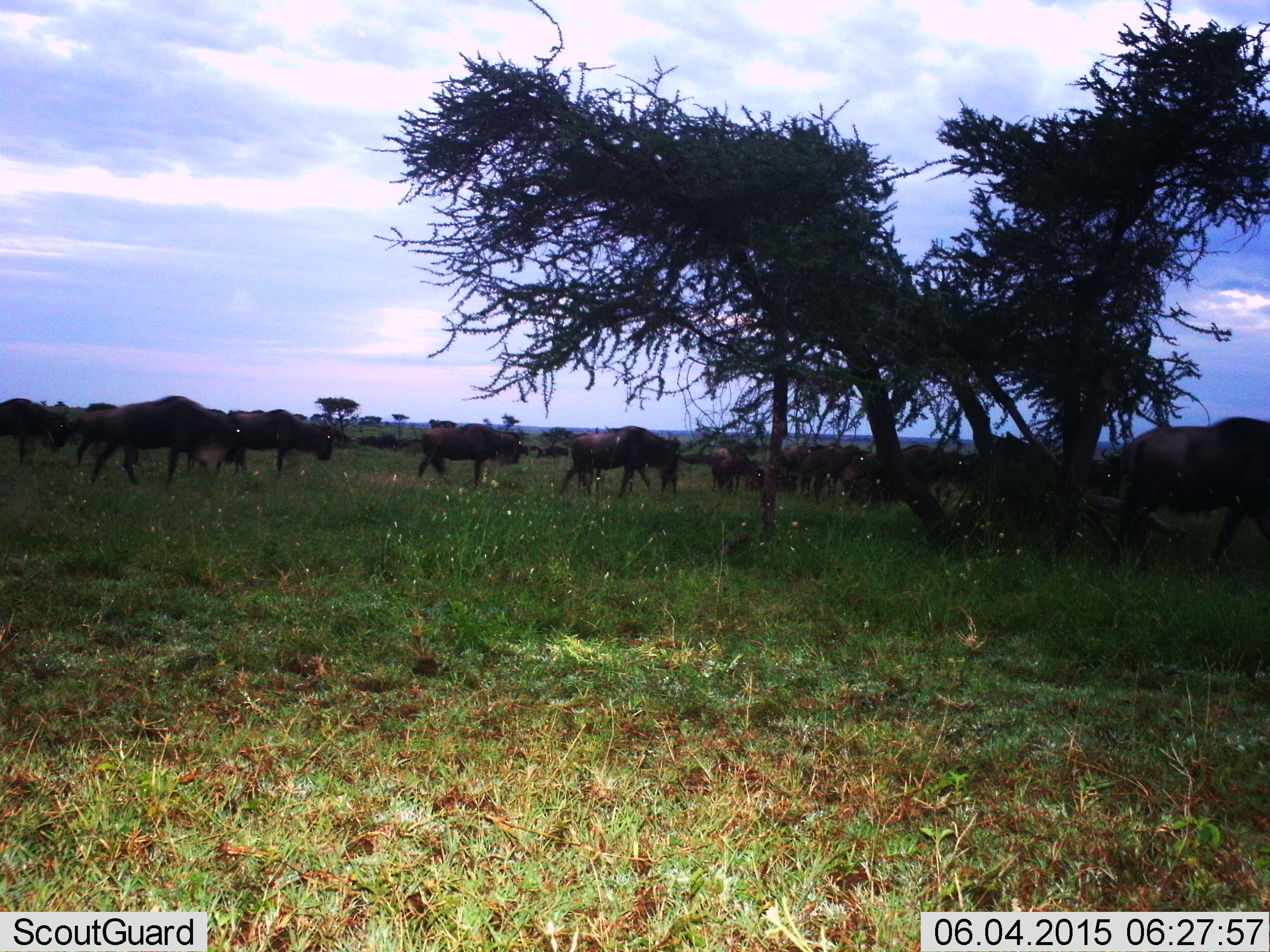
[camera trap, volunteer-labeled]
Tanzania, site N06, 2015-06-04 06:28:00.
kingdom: Animalia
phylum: Chordata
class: Mammalia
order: Artiodactyla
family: Bovidae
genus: Connochaetes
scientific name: Connochaetes taurinus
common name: blue wildebeest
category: wildebeest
Wildebeest (blue wildebeest) (Connochaetes taurinus), count 11-50. Behavior (volunteer vote fractions): standing 50%, resting 0%, moving 100%, interacting 0%. Young present (vote fraction): 0%. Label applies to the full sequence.